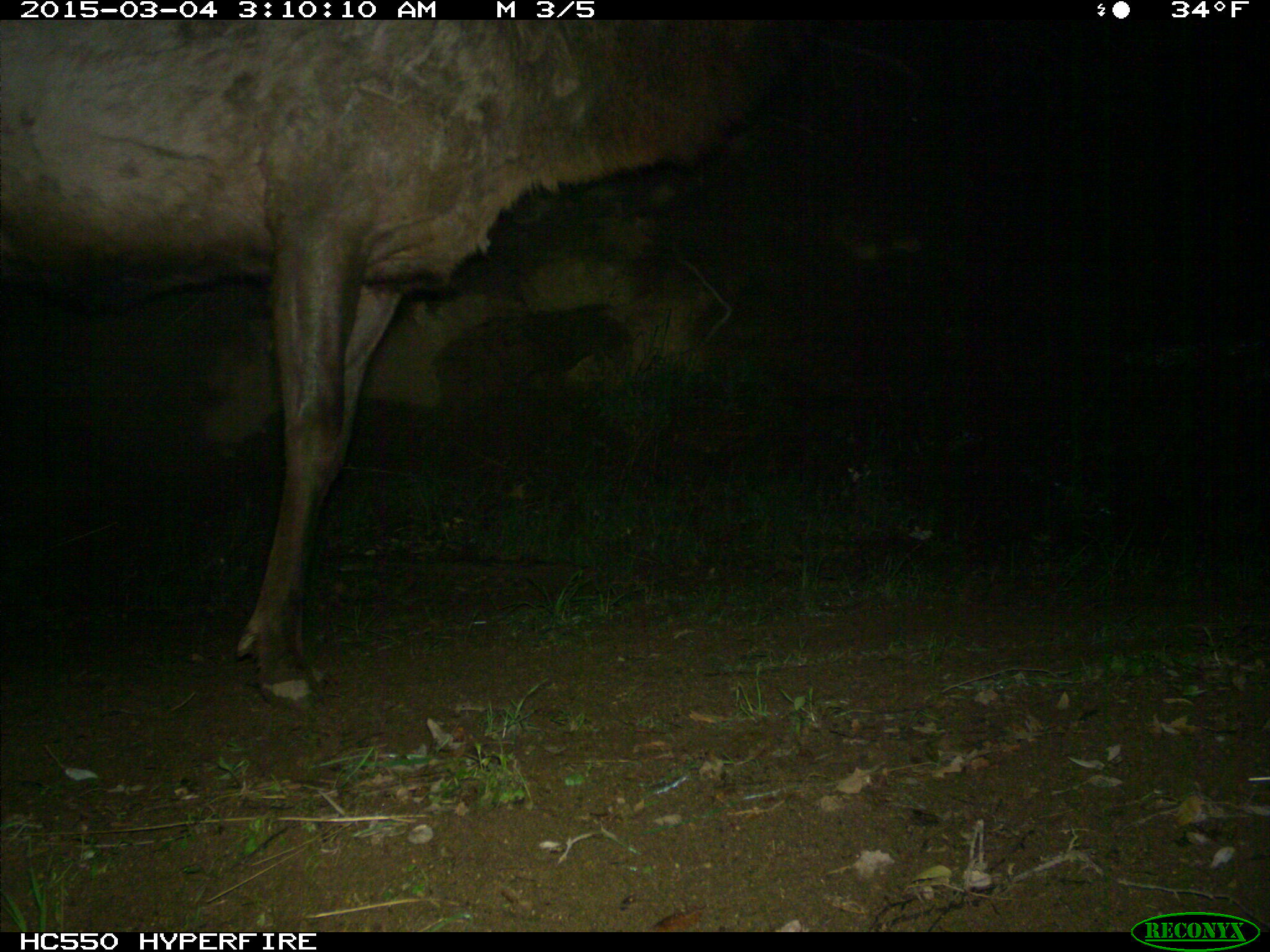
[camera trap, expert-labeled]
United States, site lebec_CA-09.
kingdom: Animalia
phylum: Chordata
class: Mammalia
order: Artiodactyla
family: Cervidae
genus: Cervus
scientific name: Cervus canadensis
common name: elk